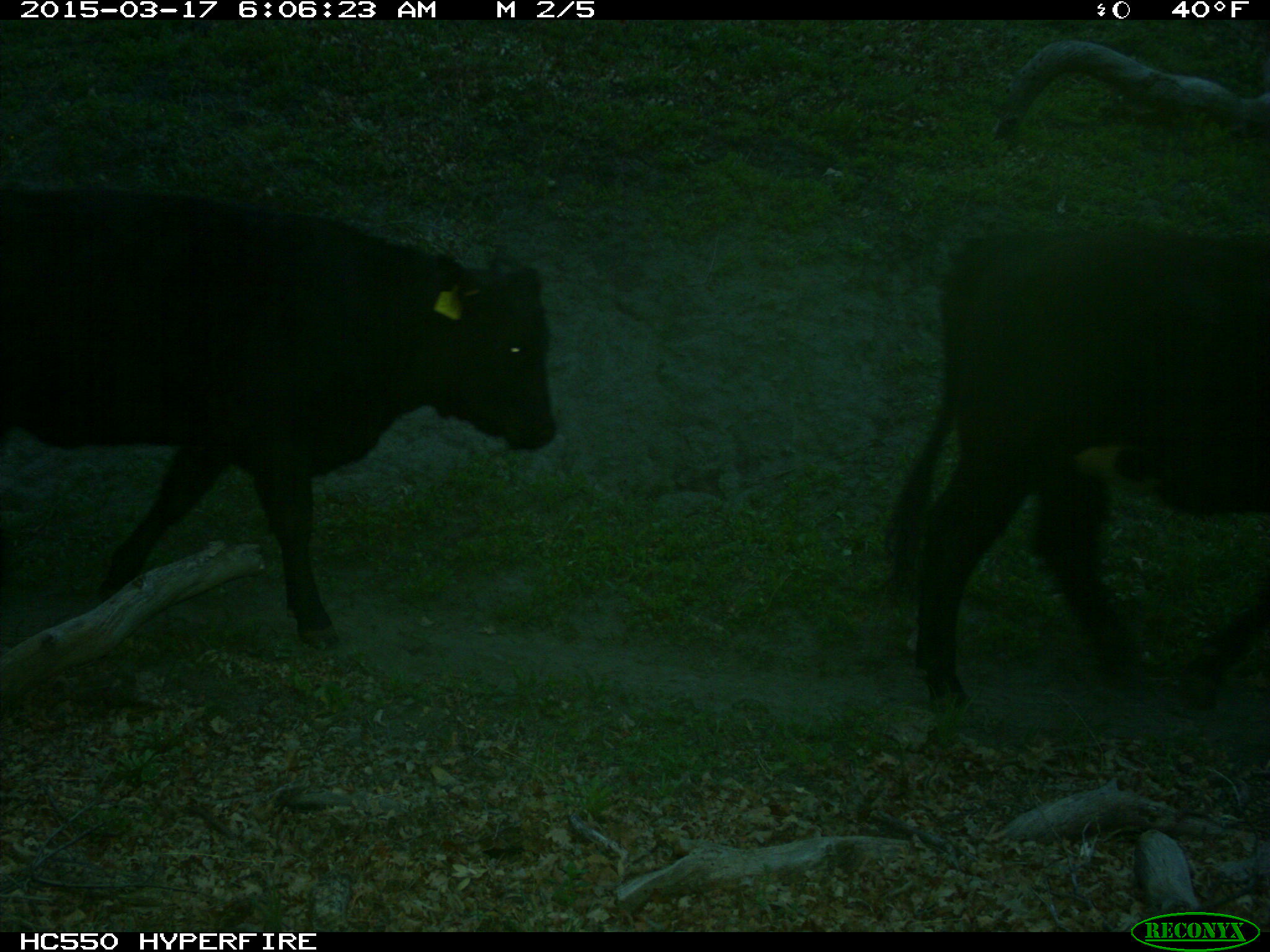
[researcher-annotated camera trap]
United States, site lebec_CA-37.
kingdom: Animalia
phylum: Chordata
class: Mammalia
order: Artiodactyla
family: Bovidae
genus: Bos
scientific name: Bos taurus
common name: domestic cow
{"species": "Bos taurus (domestic cow)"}